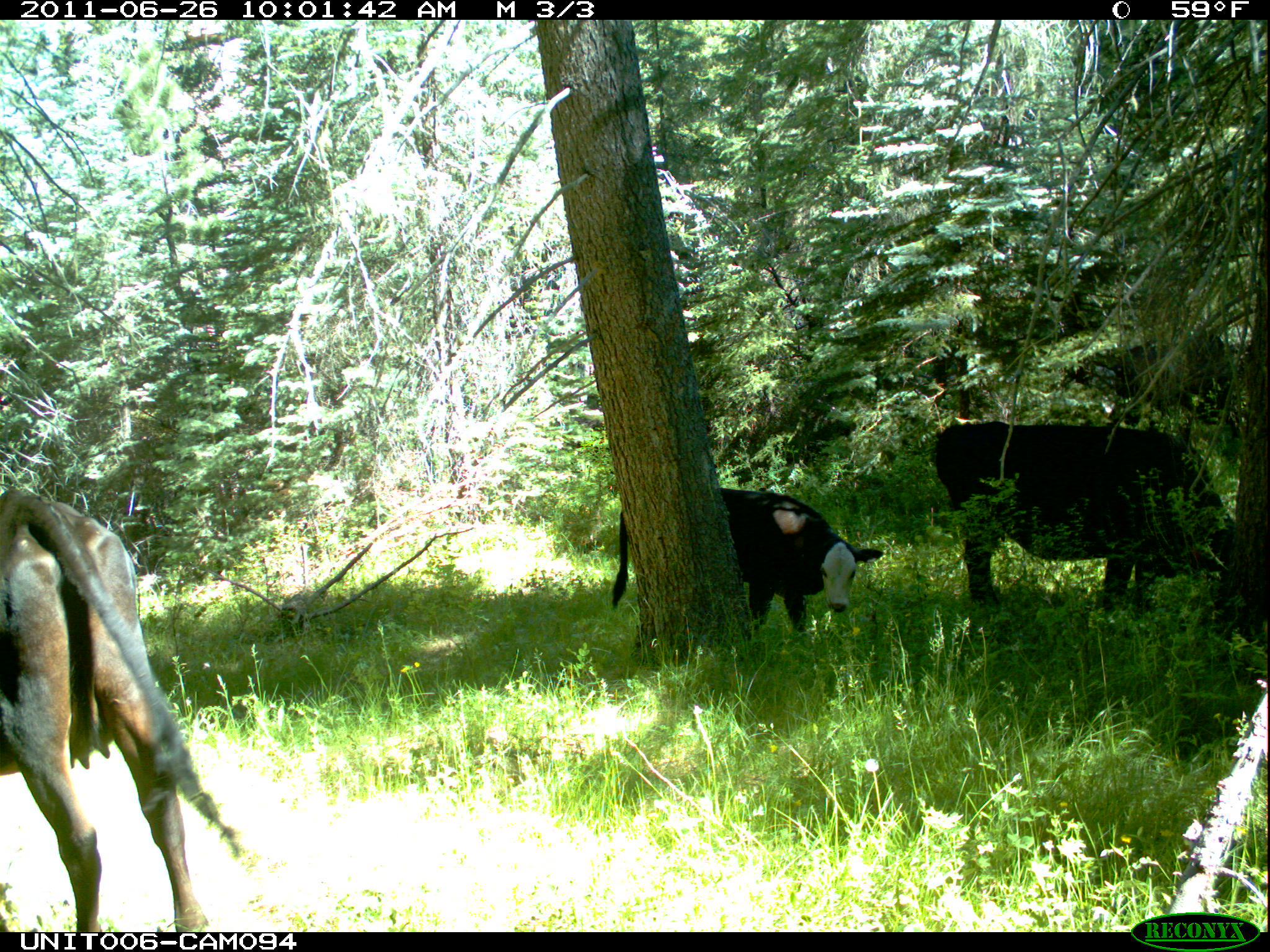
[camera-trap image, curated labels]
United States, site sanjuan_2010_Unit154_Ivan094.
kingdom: Animalia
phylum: Chordata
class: Mammalia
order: Artiodactyla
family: Bovidae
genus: Bos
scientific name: Bos taurus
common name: domestic cow